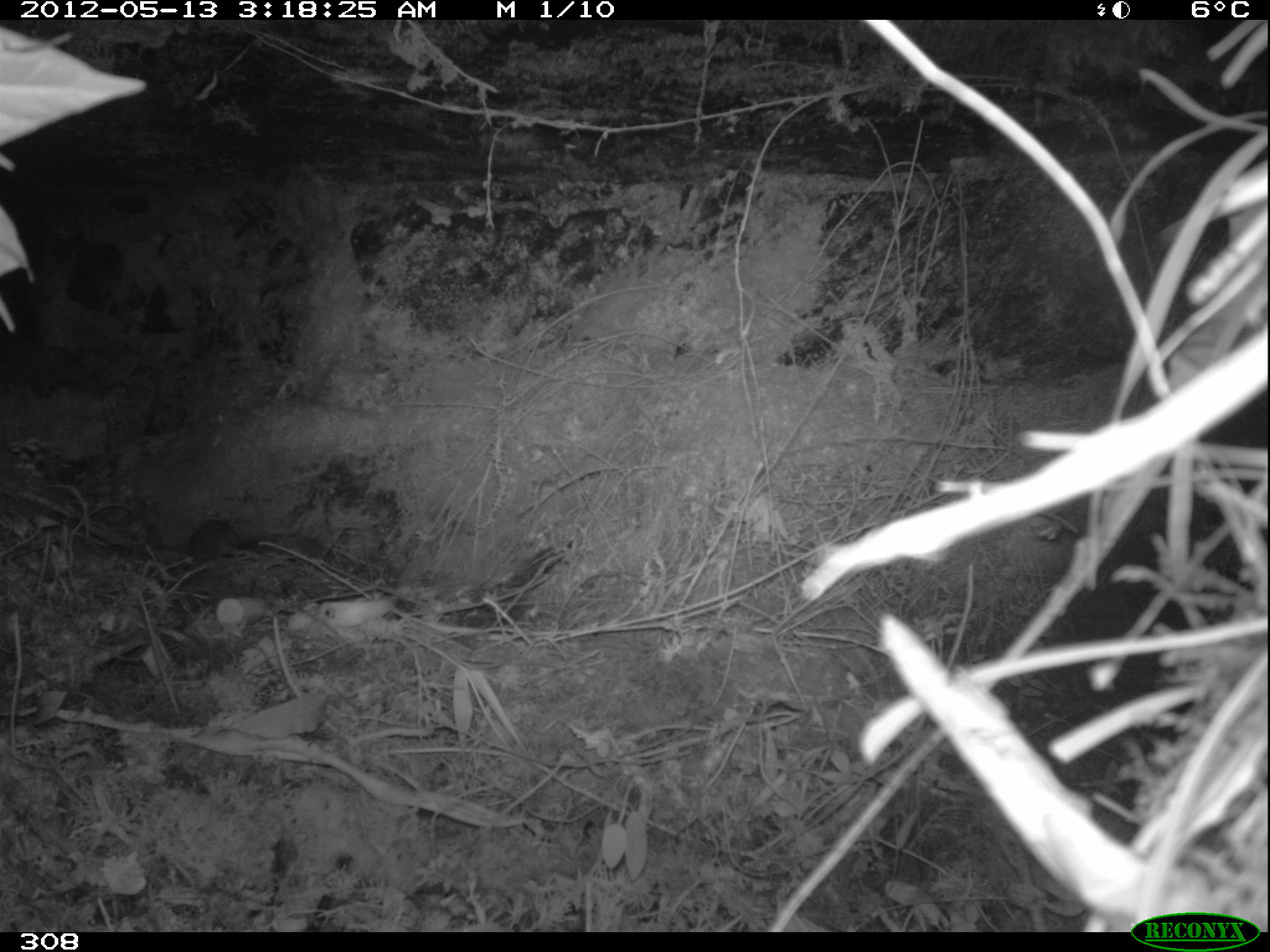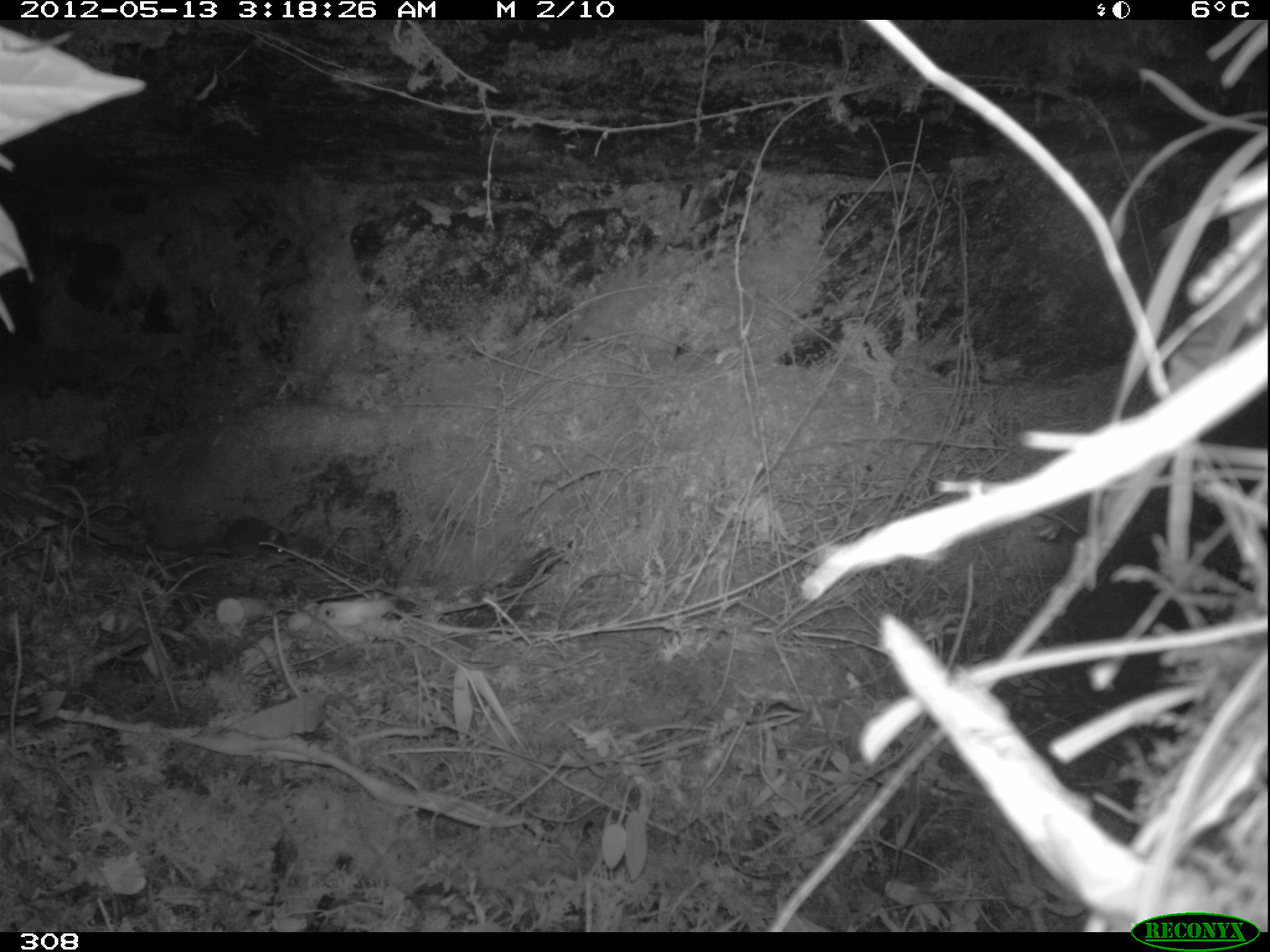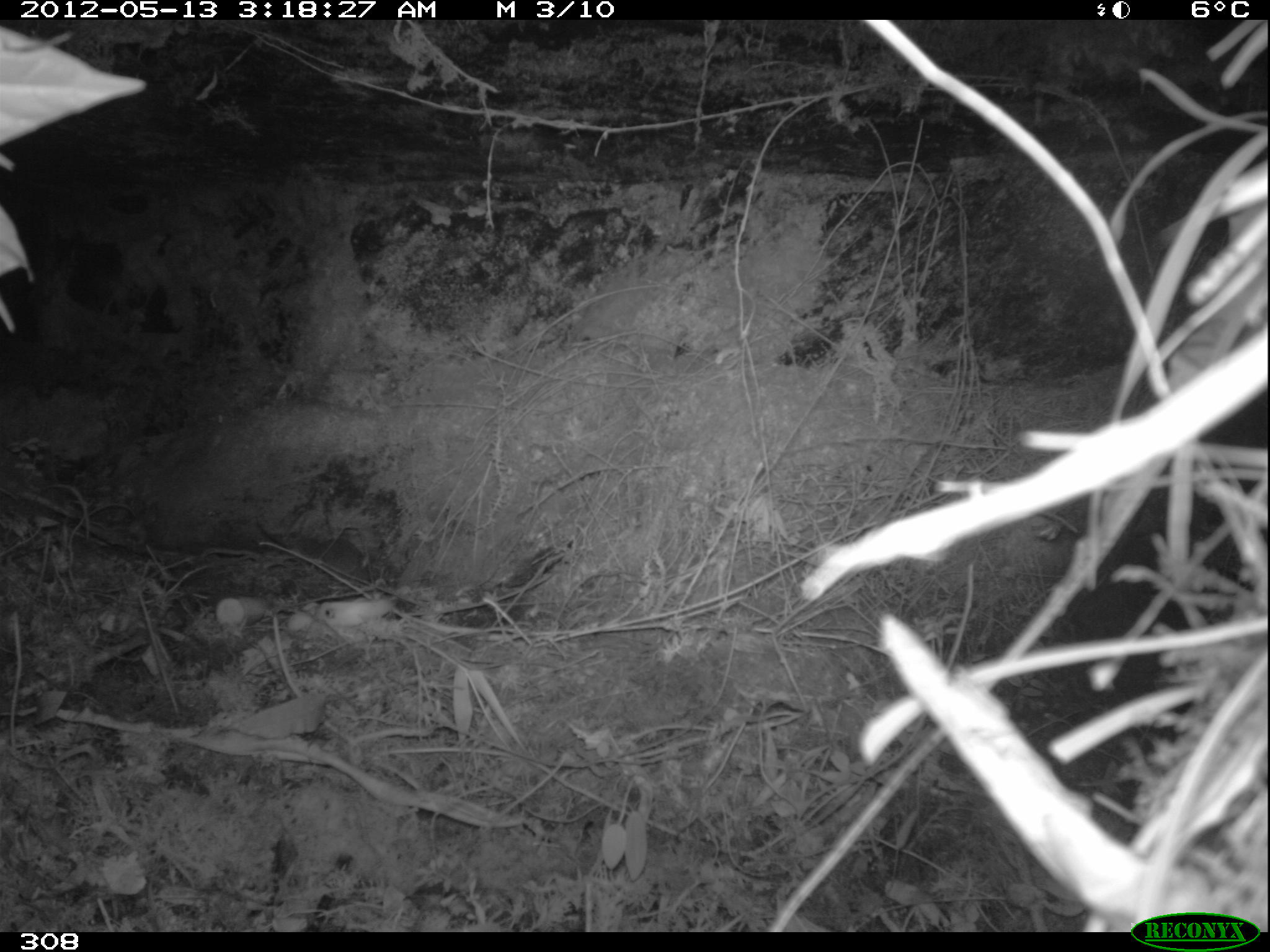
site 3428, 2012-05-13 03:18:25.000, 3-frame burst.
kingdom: Animalia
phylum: Chordata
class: Mammalia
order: Rodentia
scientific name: Rodentia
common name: rodents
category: unknown rodent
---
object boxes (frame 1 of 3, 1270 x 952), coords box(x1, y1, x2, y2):
unknown rodent: box(157, 518, 243, 561)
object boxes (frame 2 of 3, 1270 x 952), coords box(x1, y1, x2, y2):
unknown rodent: box(165, 518, 289, 558)